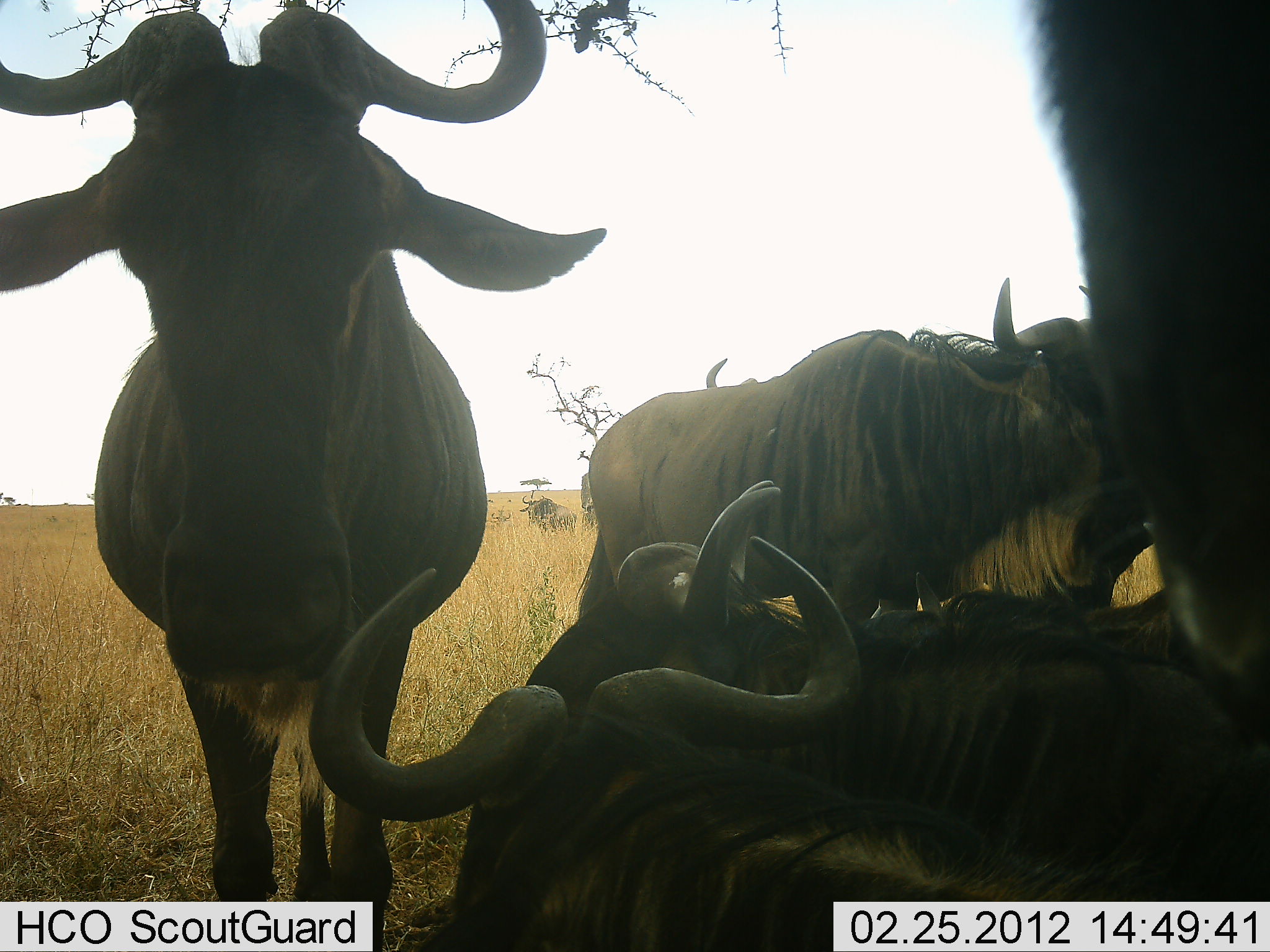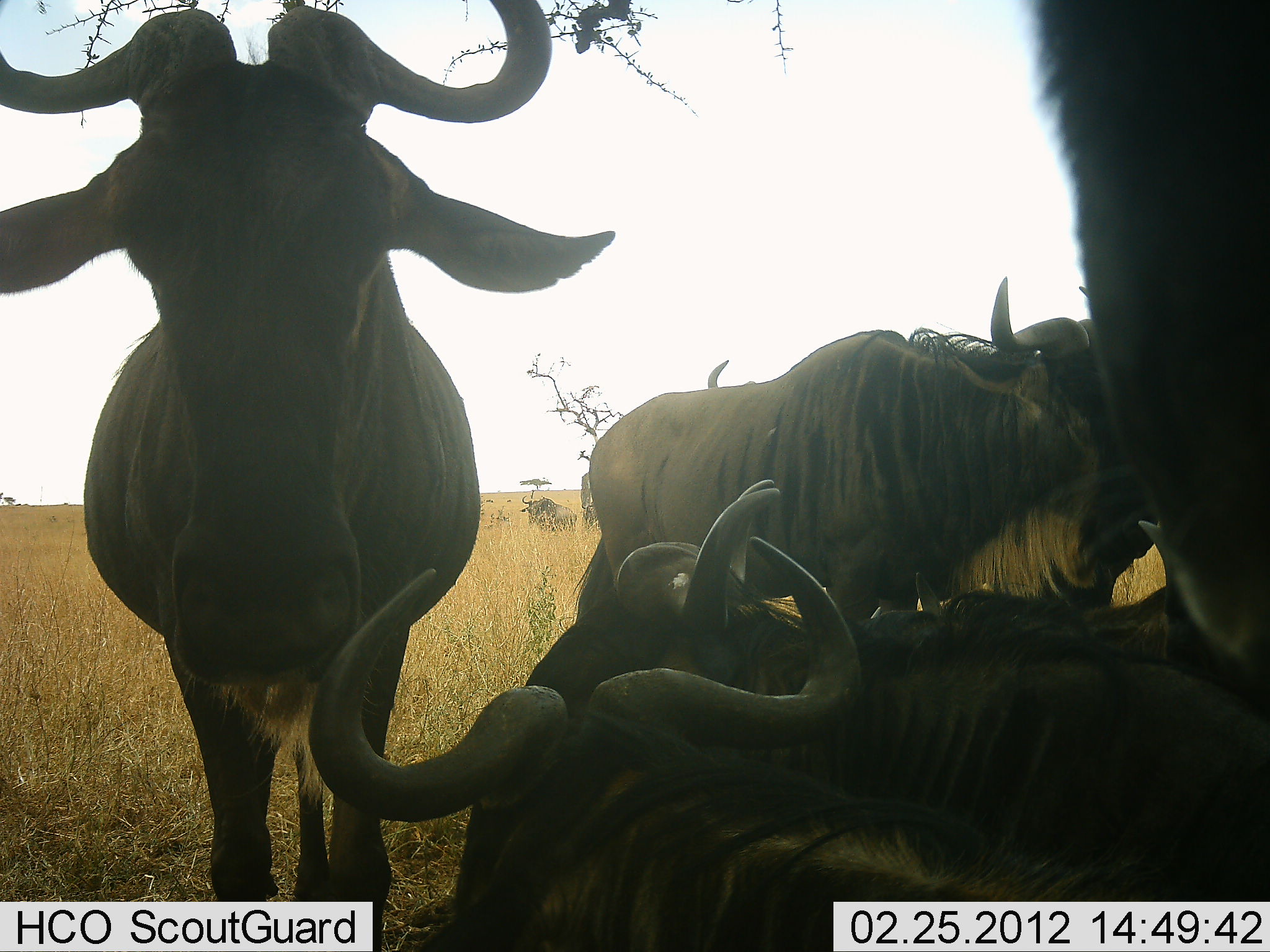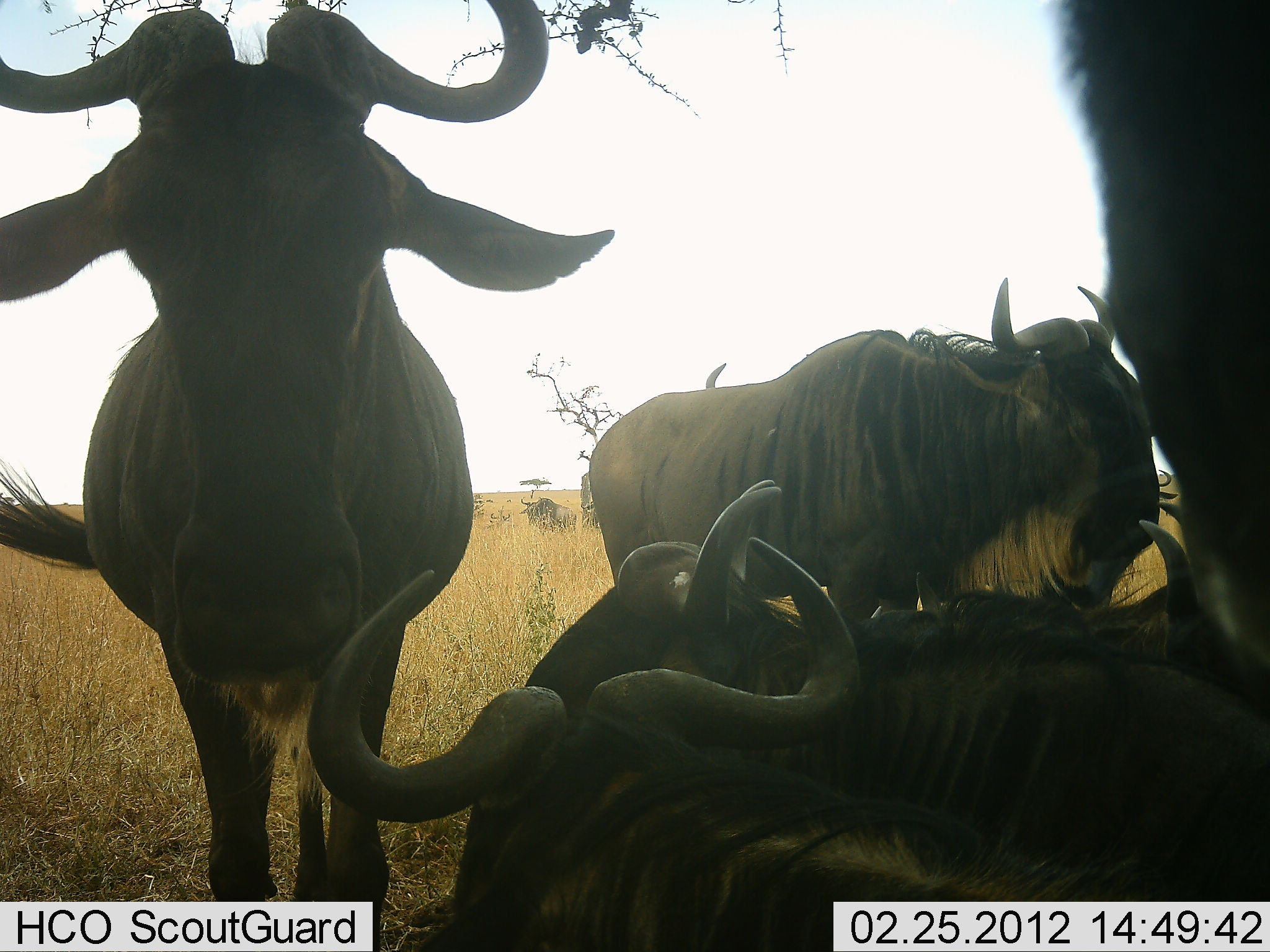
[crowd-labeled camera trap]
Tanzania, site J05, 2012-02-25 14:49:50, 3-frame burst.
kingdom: Animalia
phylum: Chordata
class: Mammalia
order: Artiodactyla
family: Bovidae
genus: Connochaetes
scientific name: Connochaetes taurinus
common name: blue wildebeest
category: wildebeest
Wildebeest (blue wildebeest) (Connochaetes taurinus), count 6. Behavior (volunteer vote fractions): standing 94%, resting 100%, moving 0%, interacting 11%. Young present (vote fraction): 6%. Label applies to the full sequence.